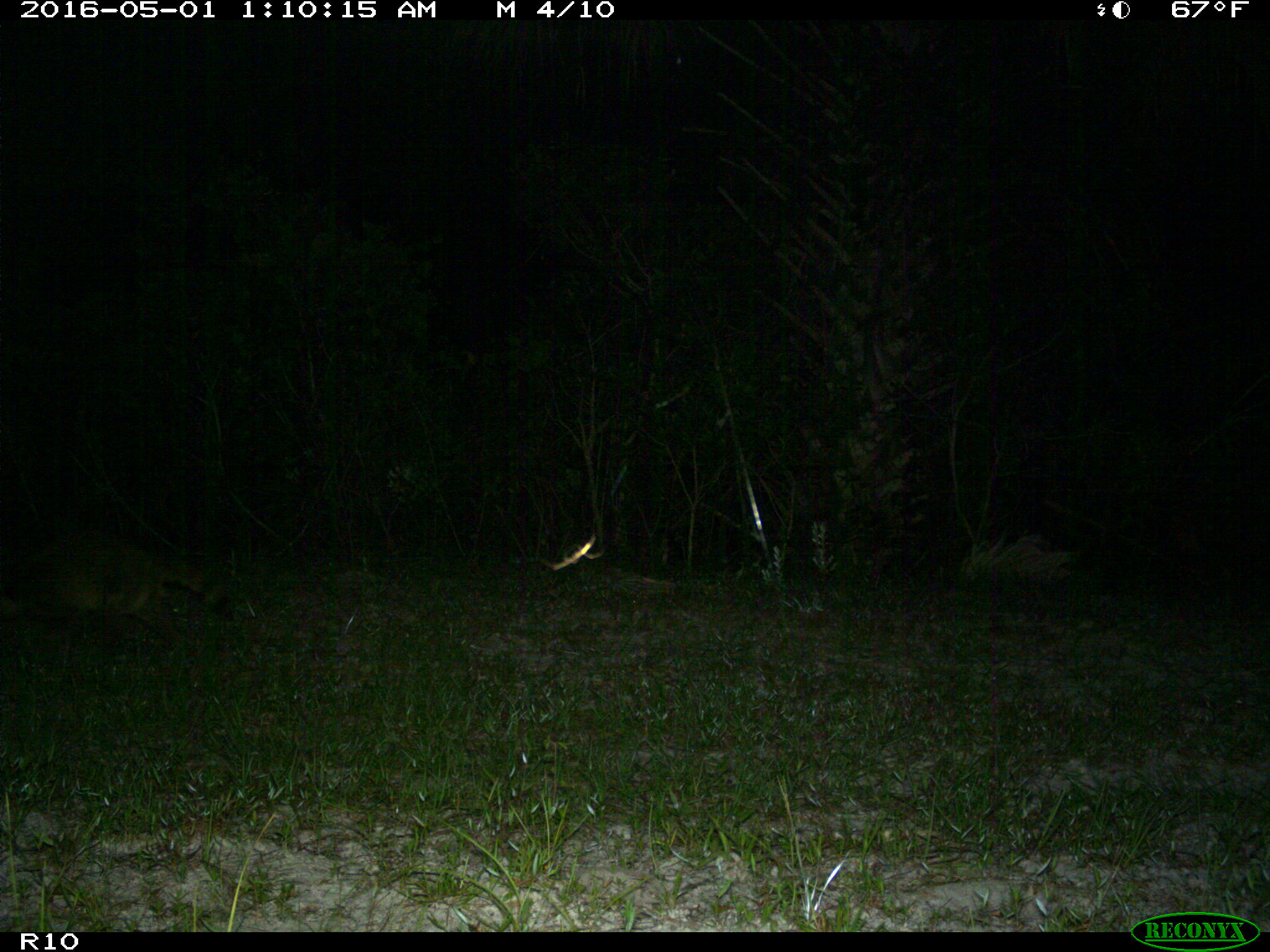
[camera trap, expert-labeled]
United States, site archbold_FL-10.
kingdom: Animalia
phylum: Chordata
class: Mammalia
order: Carnivora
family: Procyonidae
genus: Procyon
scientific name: Procyon lotor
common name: common raccoon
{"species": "Procyon lotor (common raccoon)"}